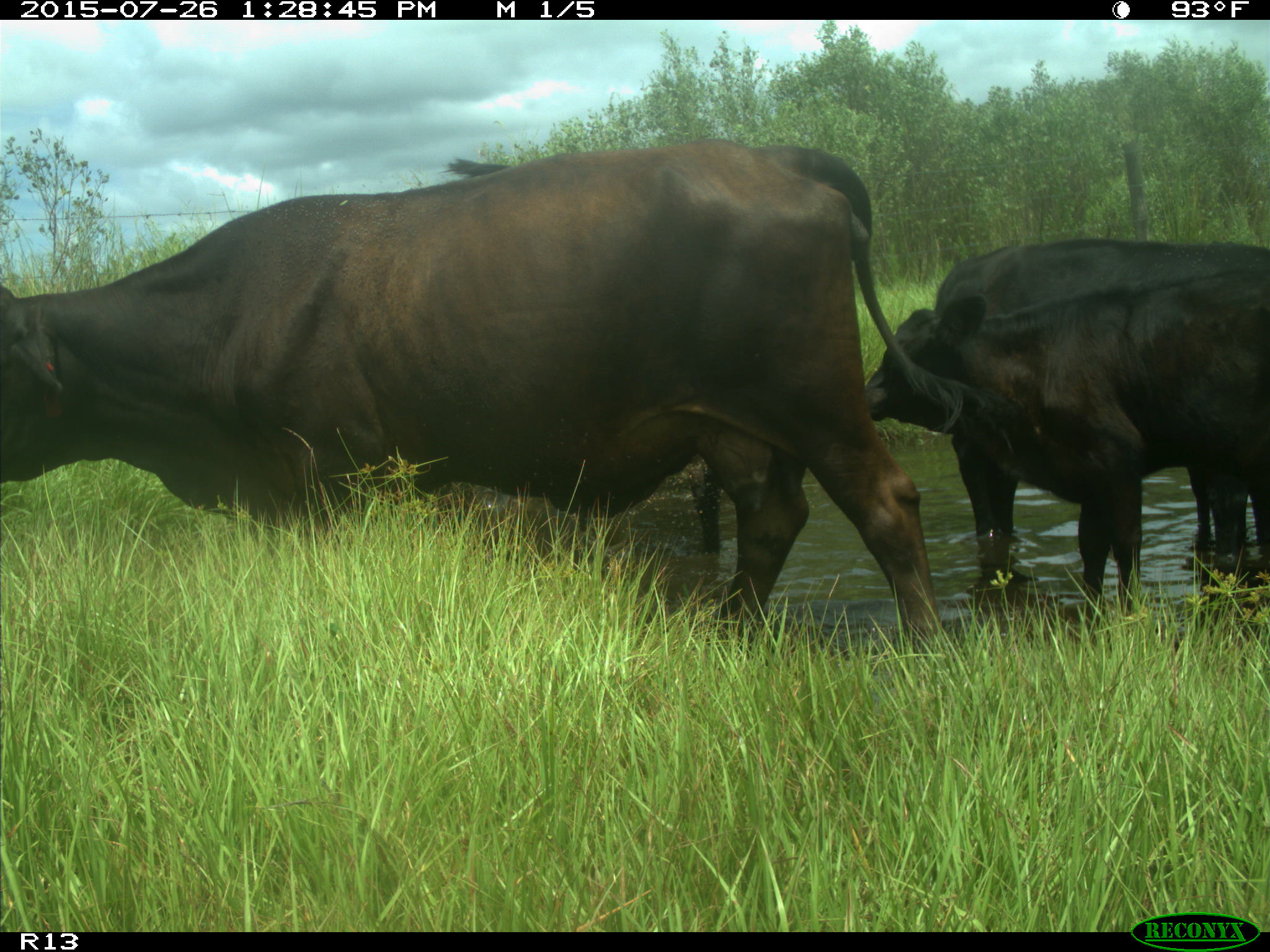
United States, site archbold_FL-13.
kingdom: Animalia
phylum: Chordata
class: Mammalia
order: Artiodactyla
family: Bovidae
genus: Bos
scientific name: Bos taurus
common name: domestic cow